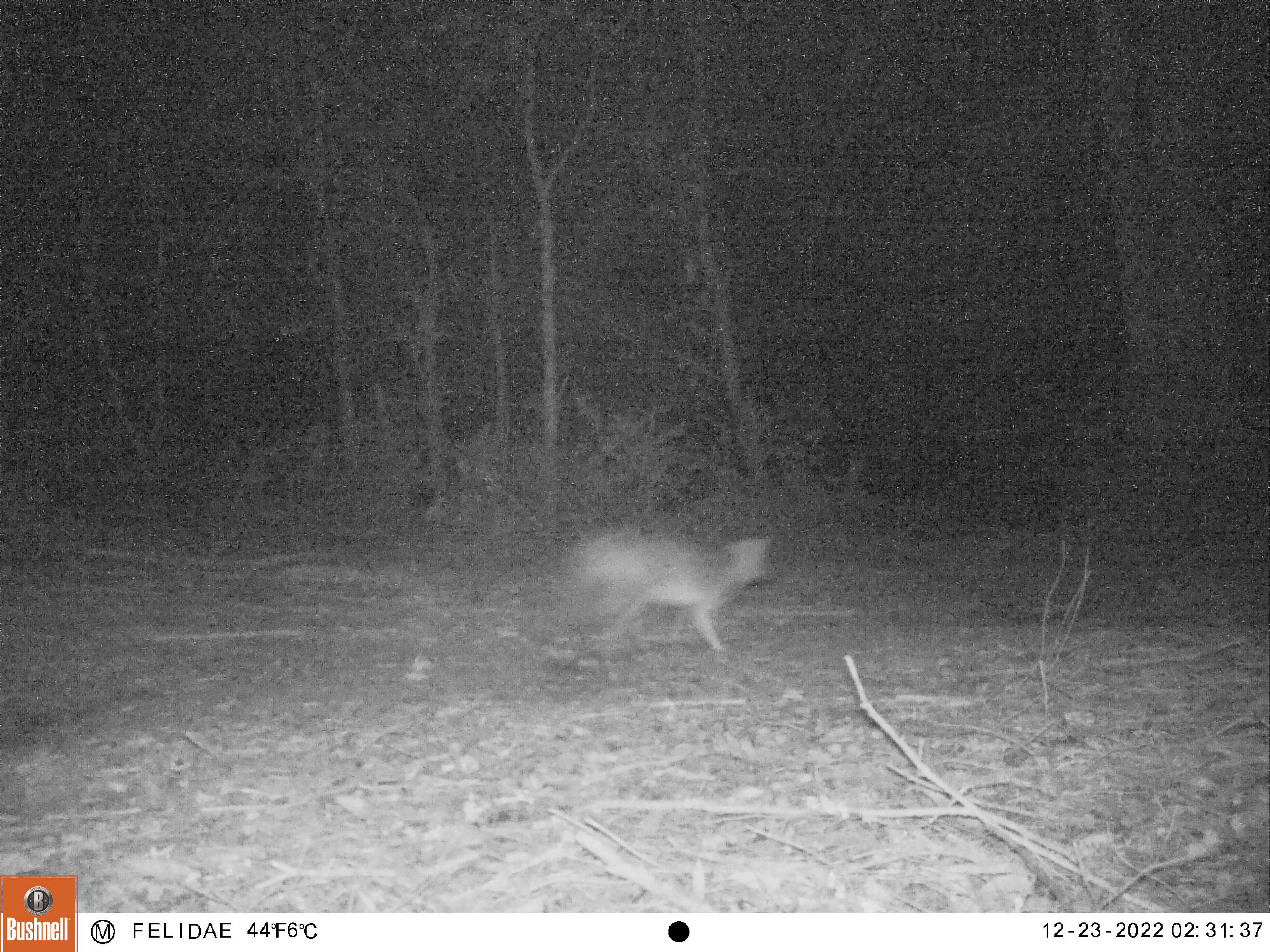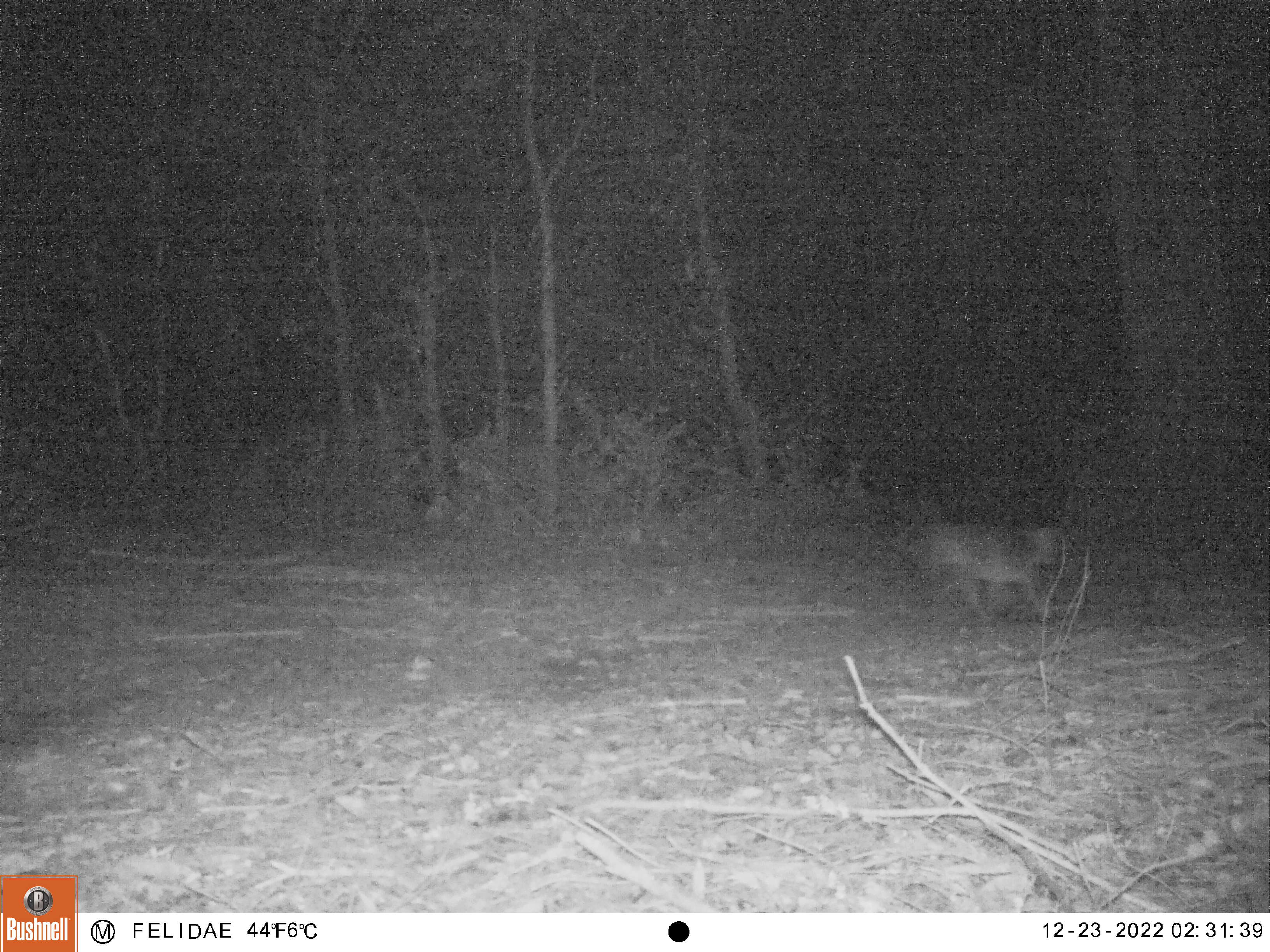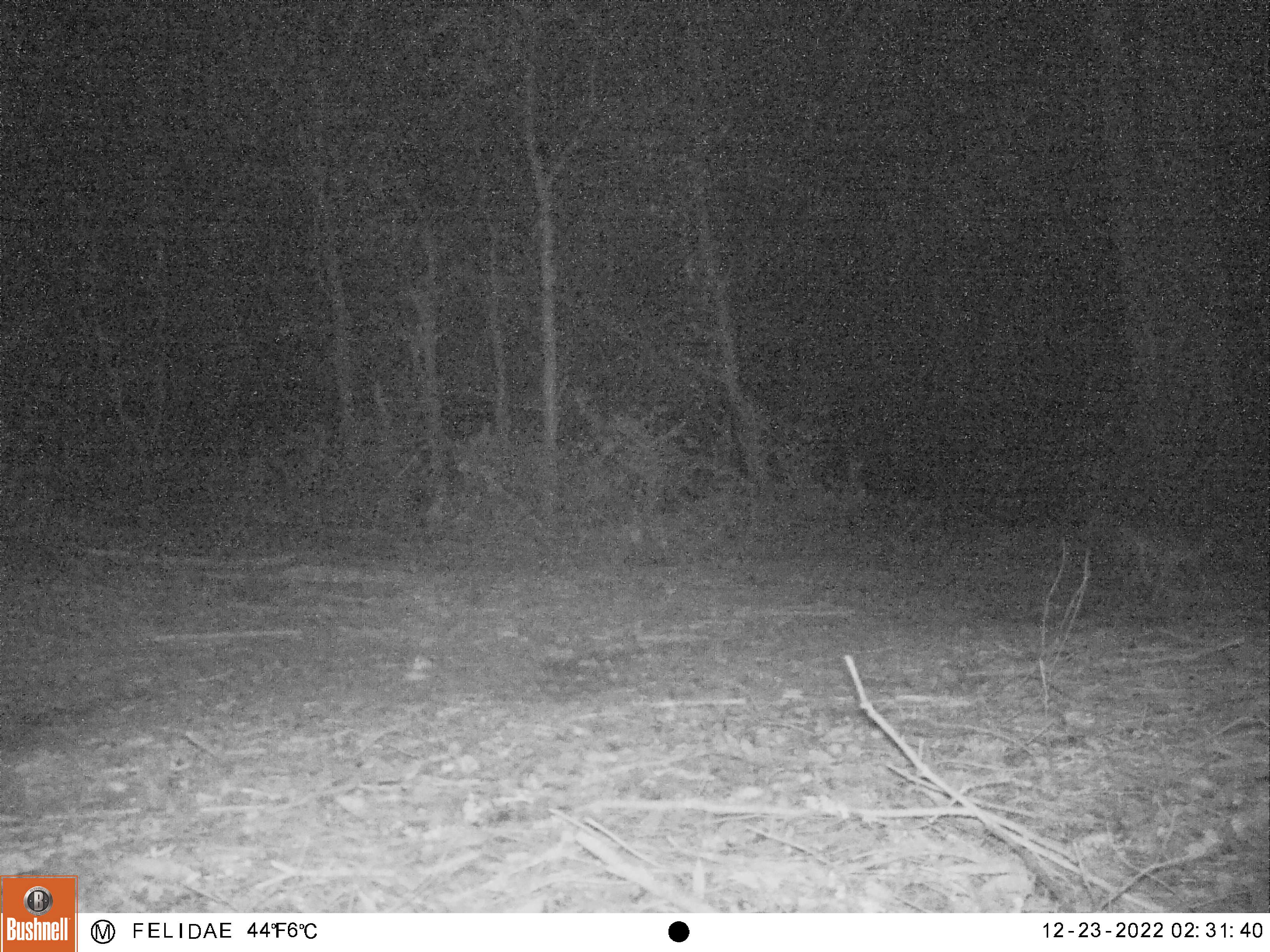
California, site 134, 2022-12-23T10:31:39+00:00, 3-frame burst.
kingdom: Animalia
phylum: Chordata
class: Mammalia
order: Carnivora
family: Canidae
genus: Urocyon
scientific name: Urocyon cinereoargenteus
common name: gray fox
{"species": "gray fox (Urocyon cinereoargenteus)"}